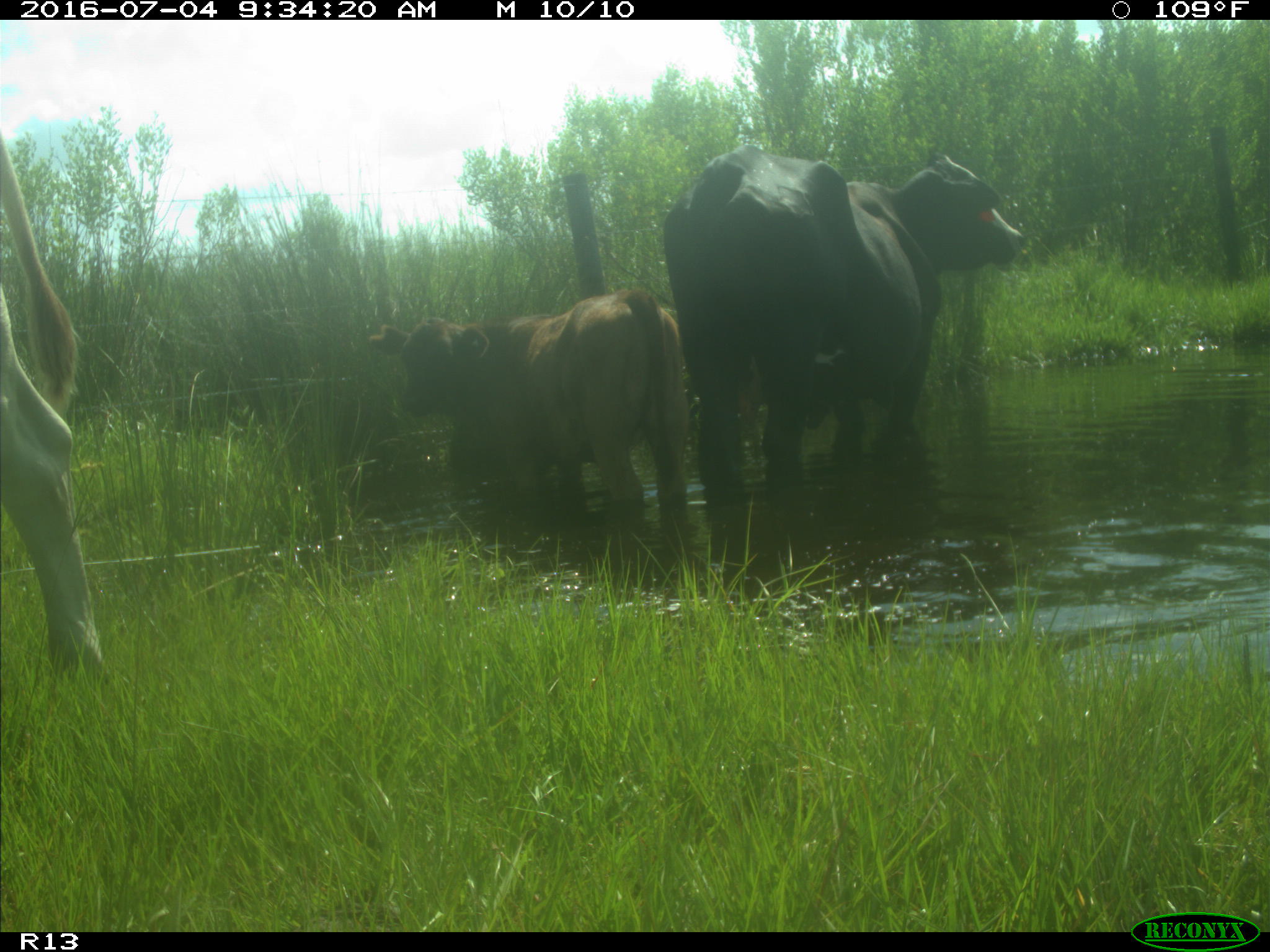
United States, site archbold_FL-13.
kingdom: Animalia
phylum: Chordata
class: Mammalia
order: Artiodactyla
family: Bovidae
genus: Bos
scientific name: Bos taurus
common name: domestic cow